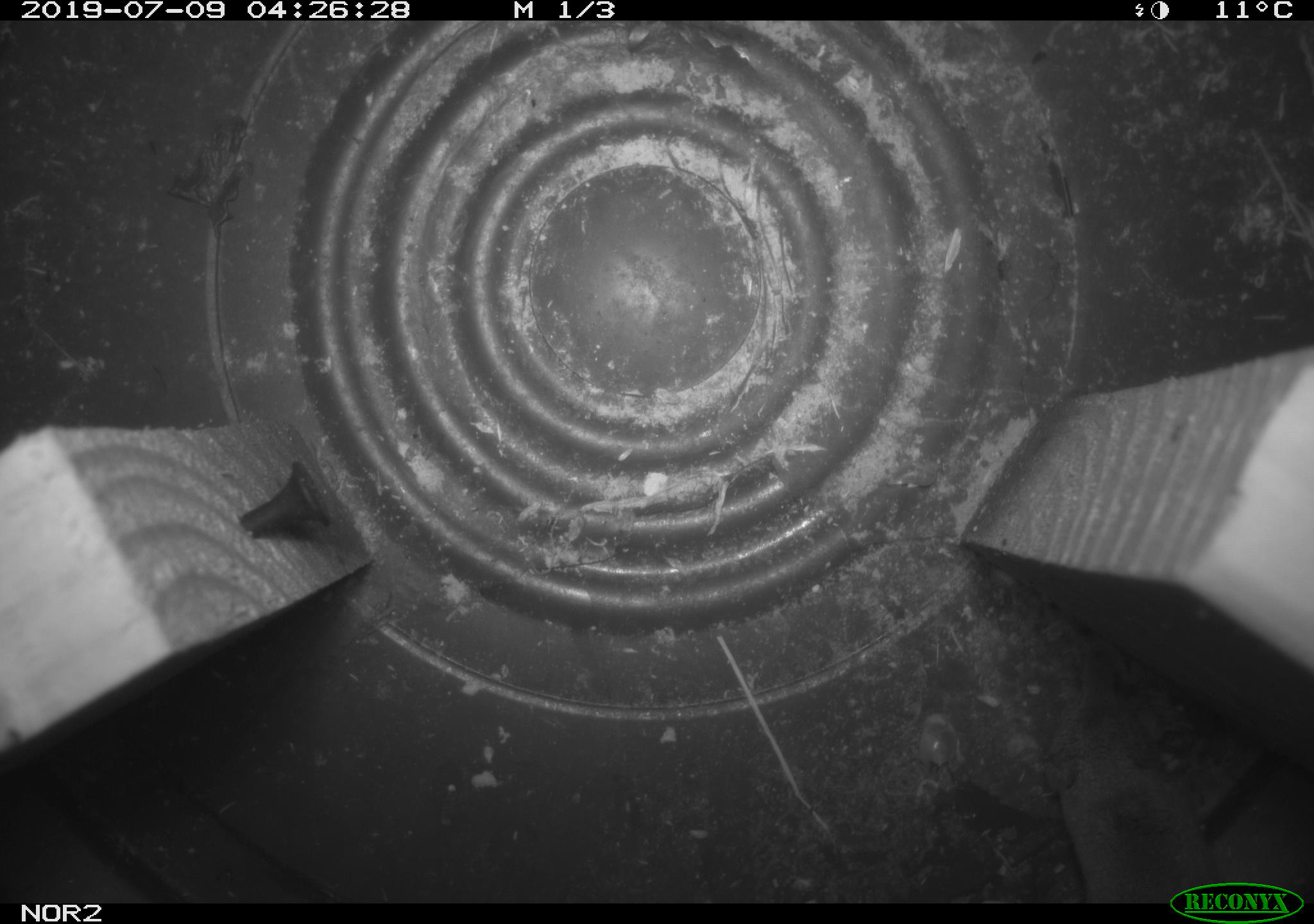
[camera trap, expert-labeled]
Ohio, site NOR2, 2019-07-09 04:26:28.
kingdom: Animalia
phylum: Chordata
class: Mammalia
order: Eulipotyphla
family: Soricidae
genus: Sorex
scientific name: Sorex cinereus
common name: masked shrew